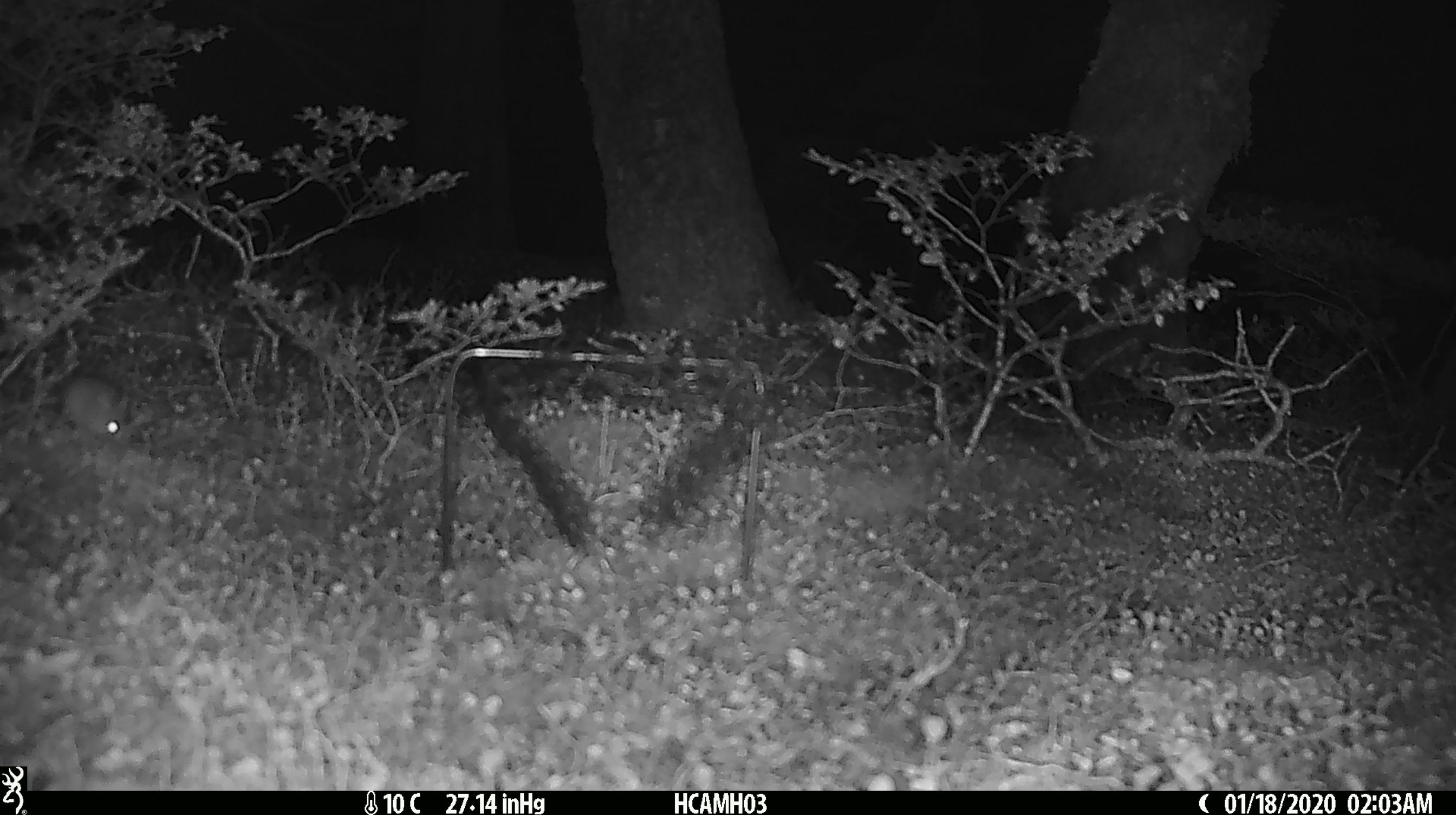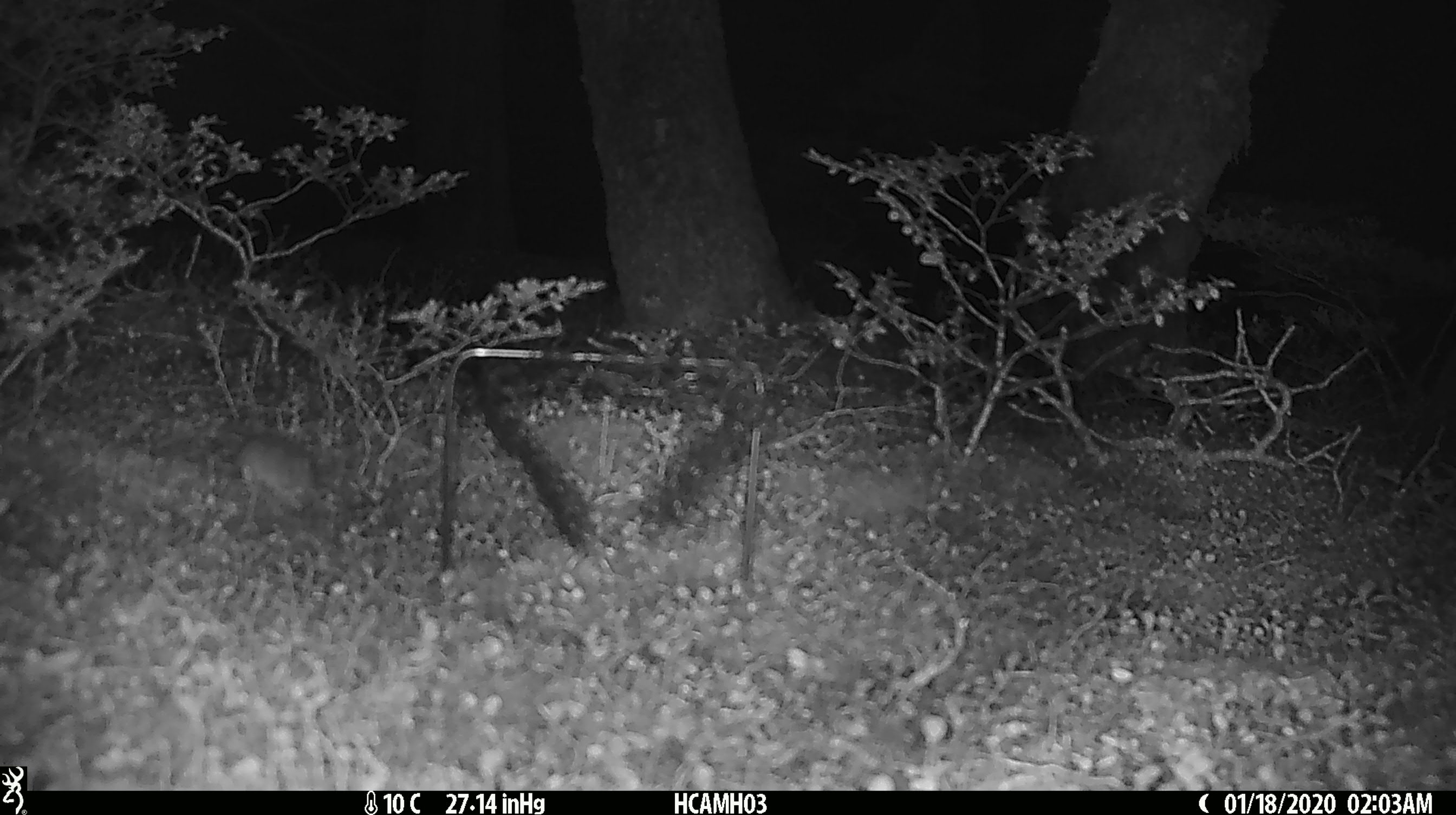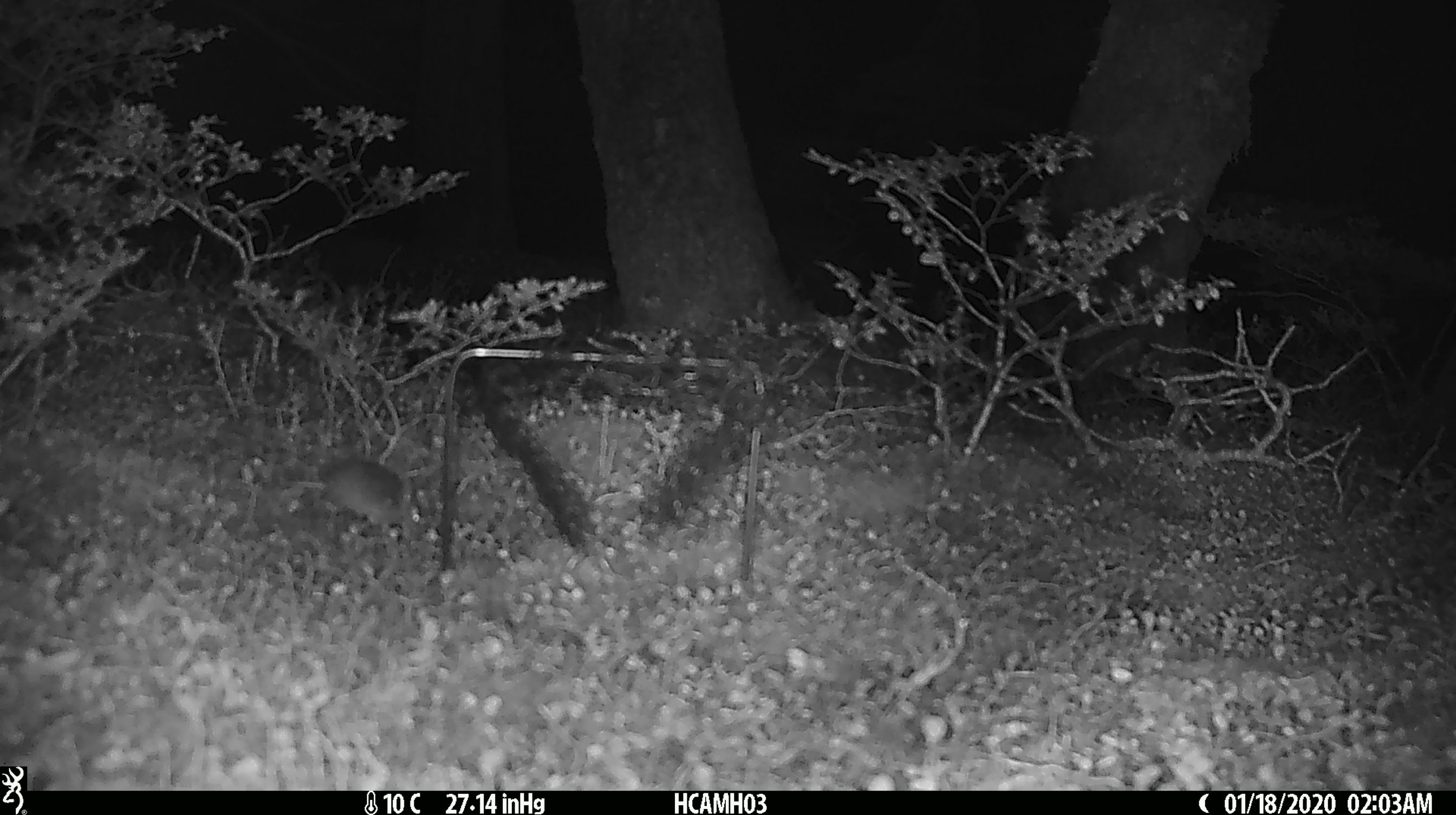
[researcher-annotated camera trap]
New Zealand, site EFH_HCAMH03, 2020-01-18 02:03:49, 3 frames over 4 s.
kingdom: Animalia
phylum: Chordata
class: Mammalia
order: Rodentia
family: Muridae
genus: Mus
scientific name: Mus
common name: mouse